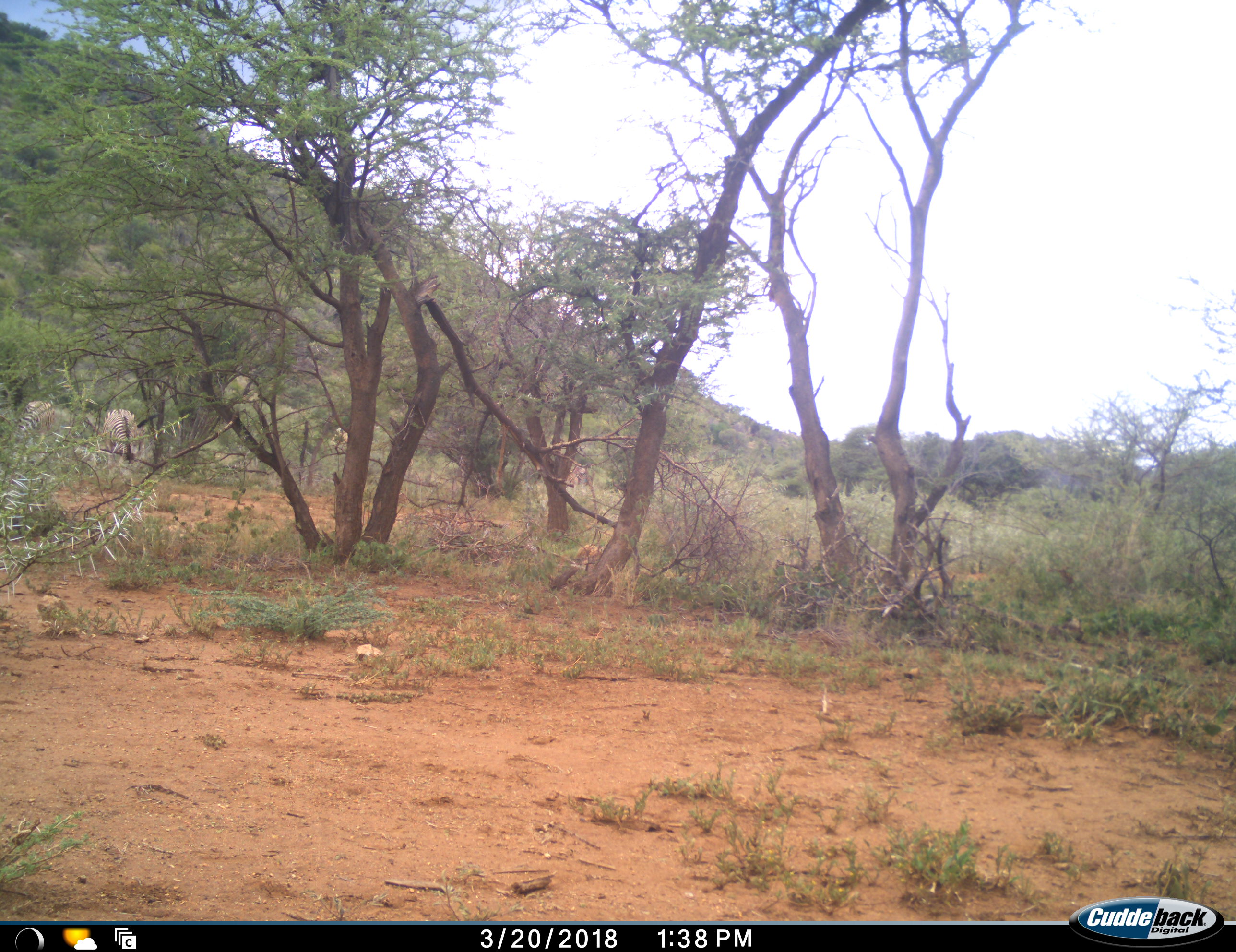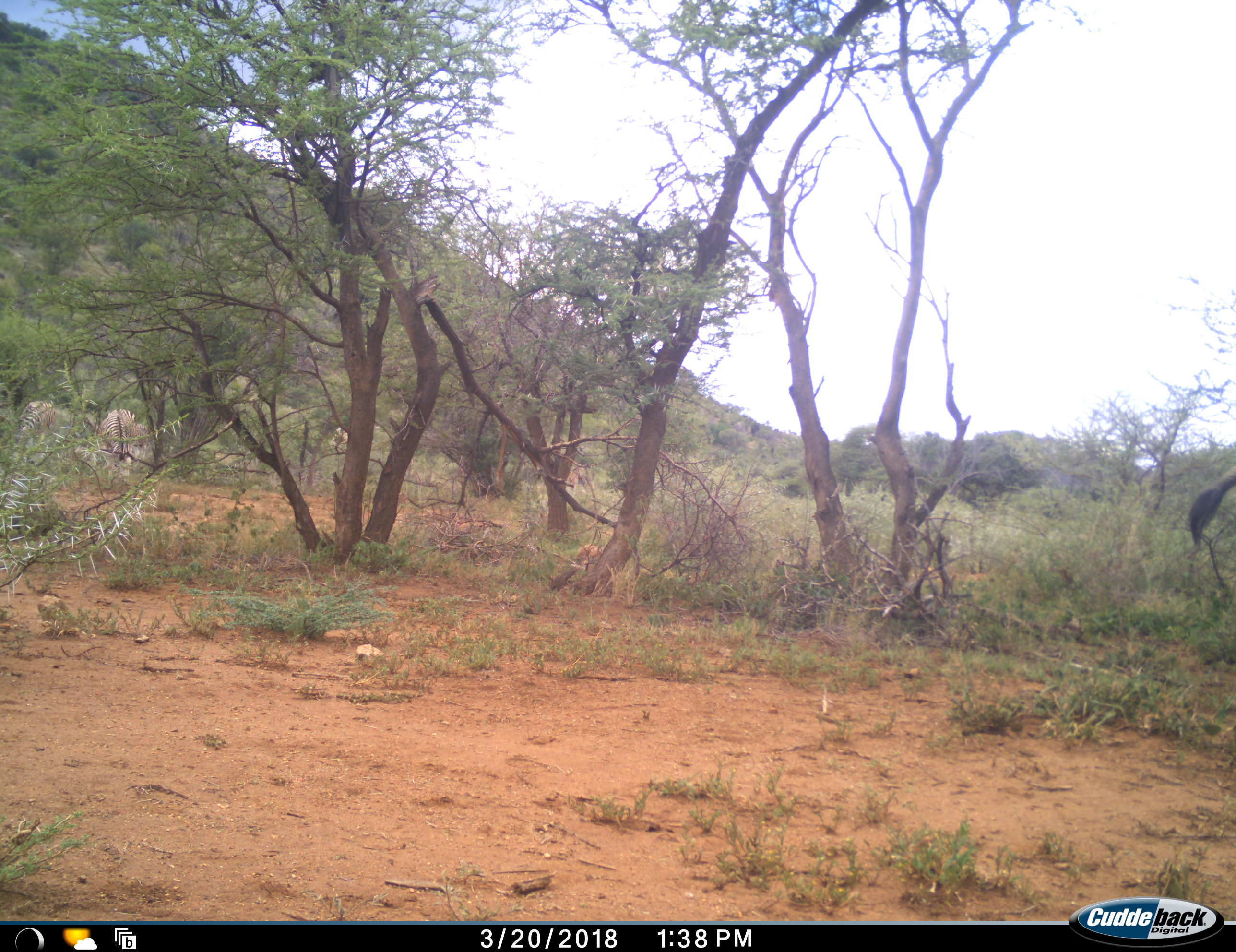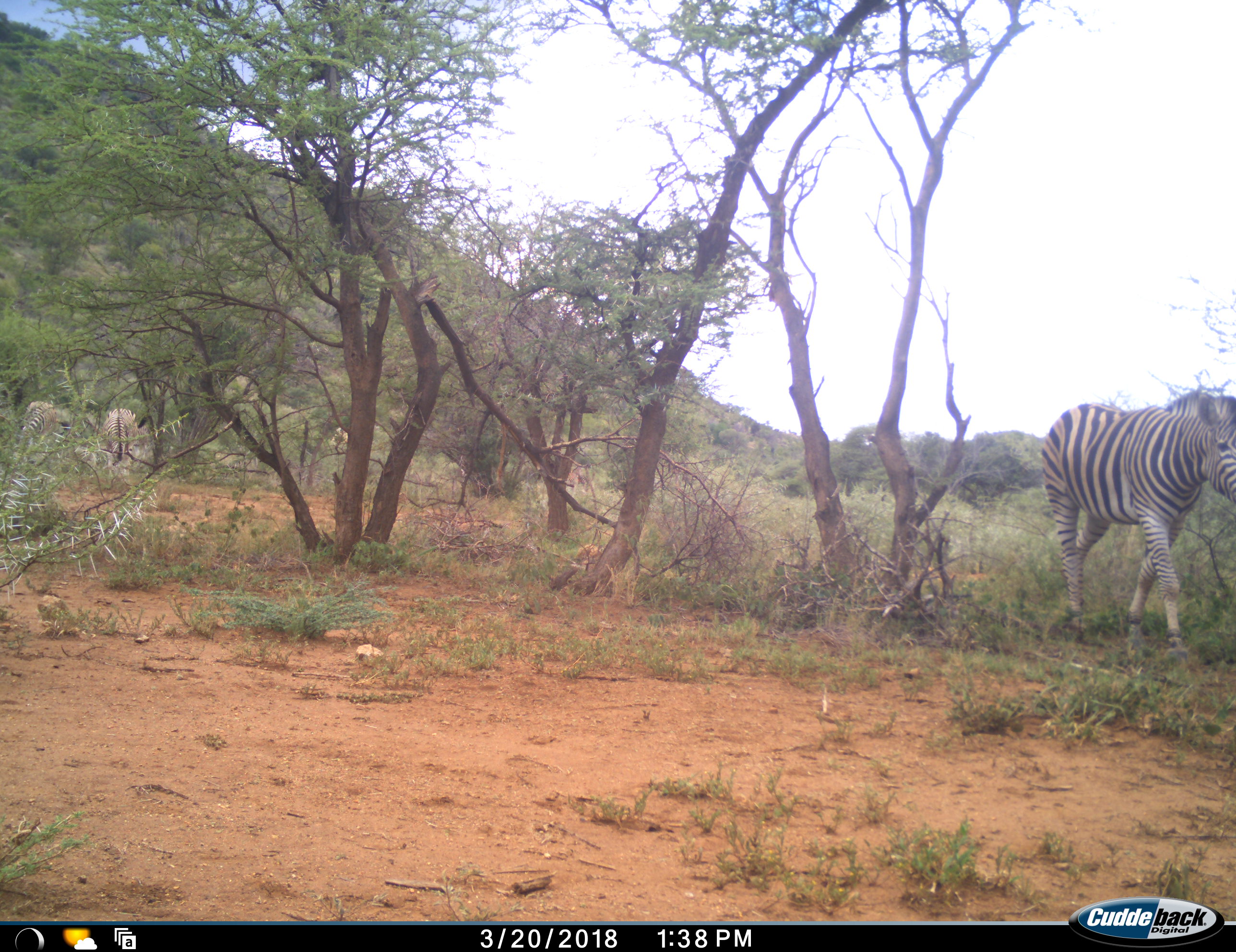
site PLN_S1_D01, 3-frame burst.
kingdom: Animalia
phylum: Chordata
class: Mammalia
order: Perissodactyla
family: Equidae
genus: Equus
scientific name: Equus quagga burchellii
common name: burchell's zebra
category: zebraburchells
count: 3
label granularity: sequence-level